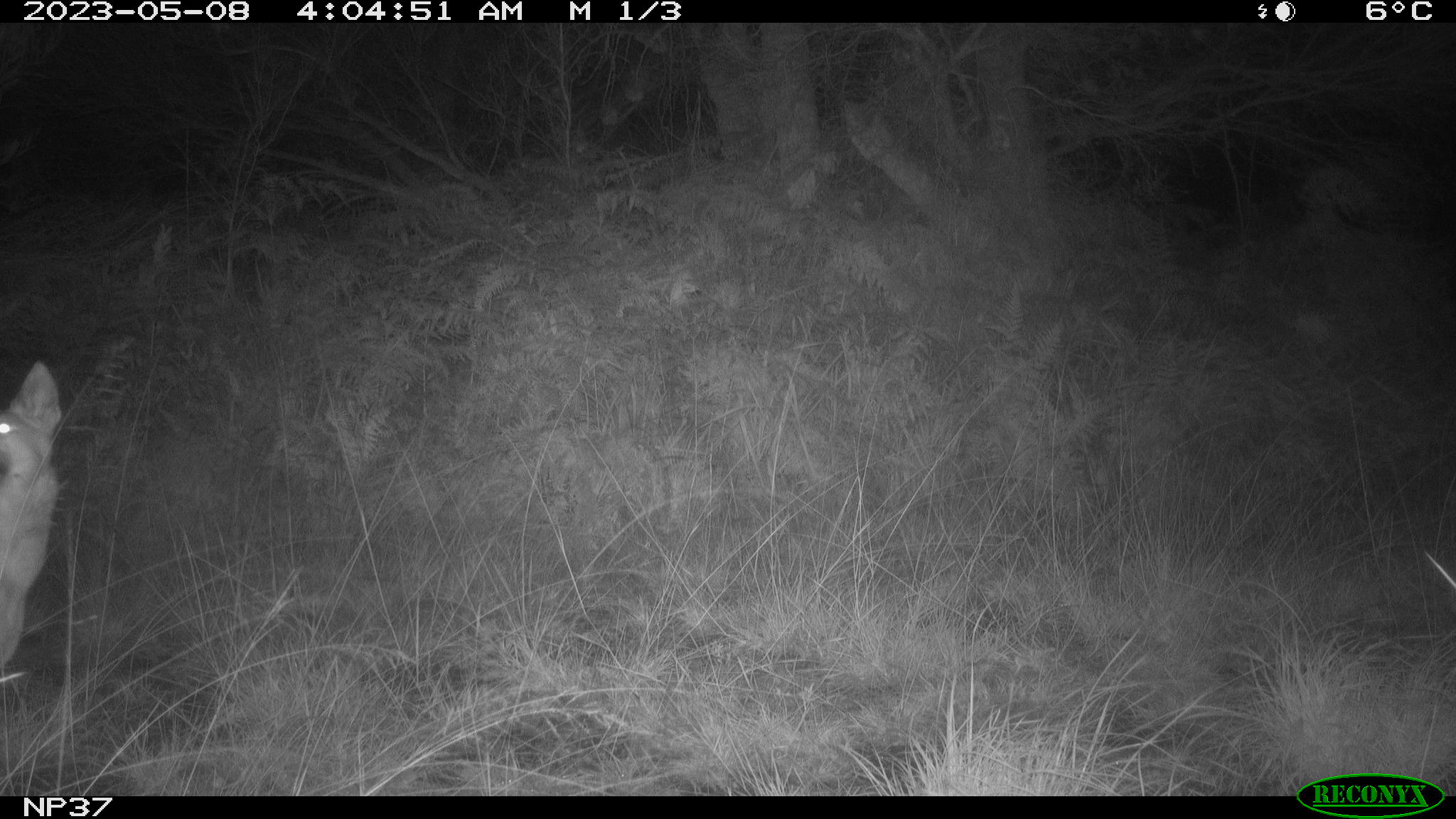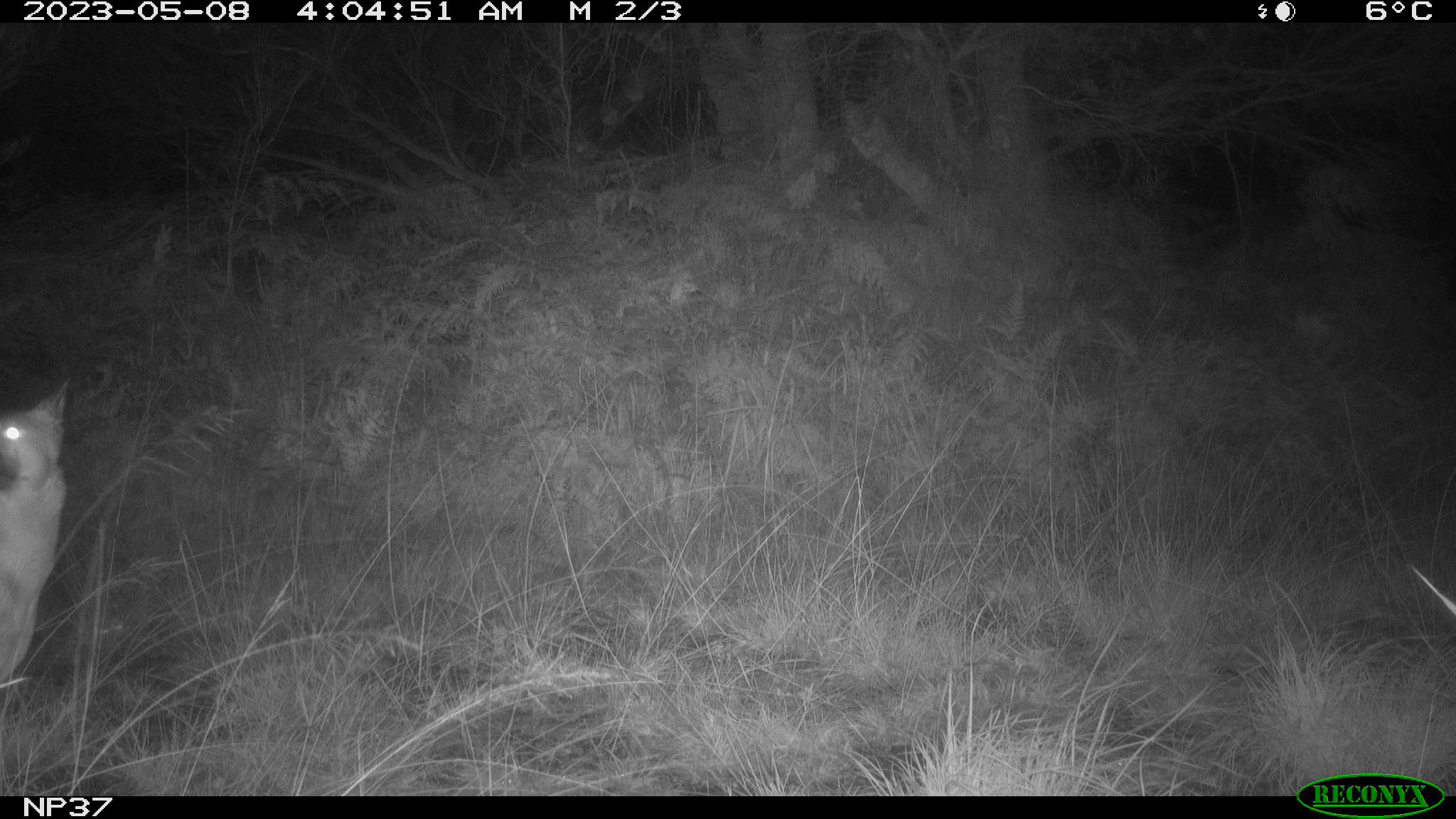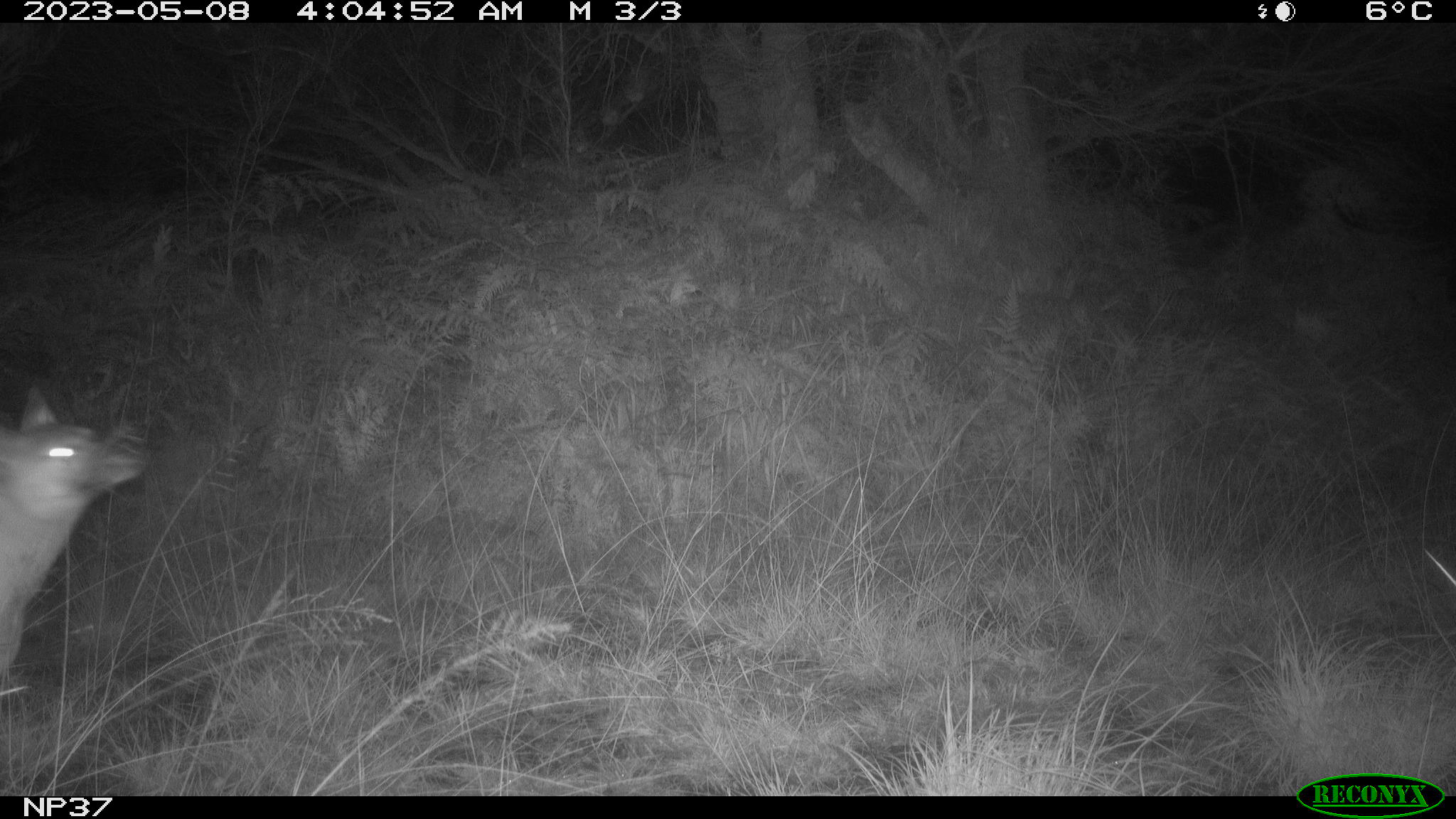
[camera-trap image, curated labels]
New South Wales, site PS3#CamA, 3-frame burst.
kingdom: Animalia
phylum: Chordata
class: Mammalia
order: Carnivora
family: Canidae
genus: Canis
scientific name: Canis familiaris dingo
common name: dingo